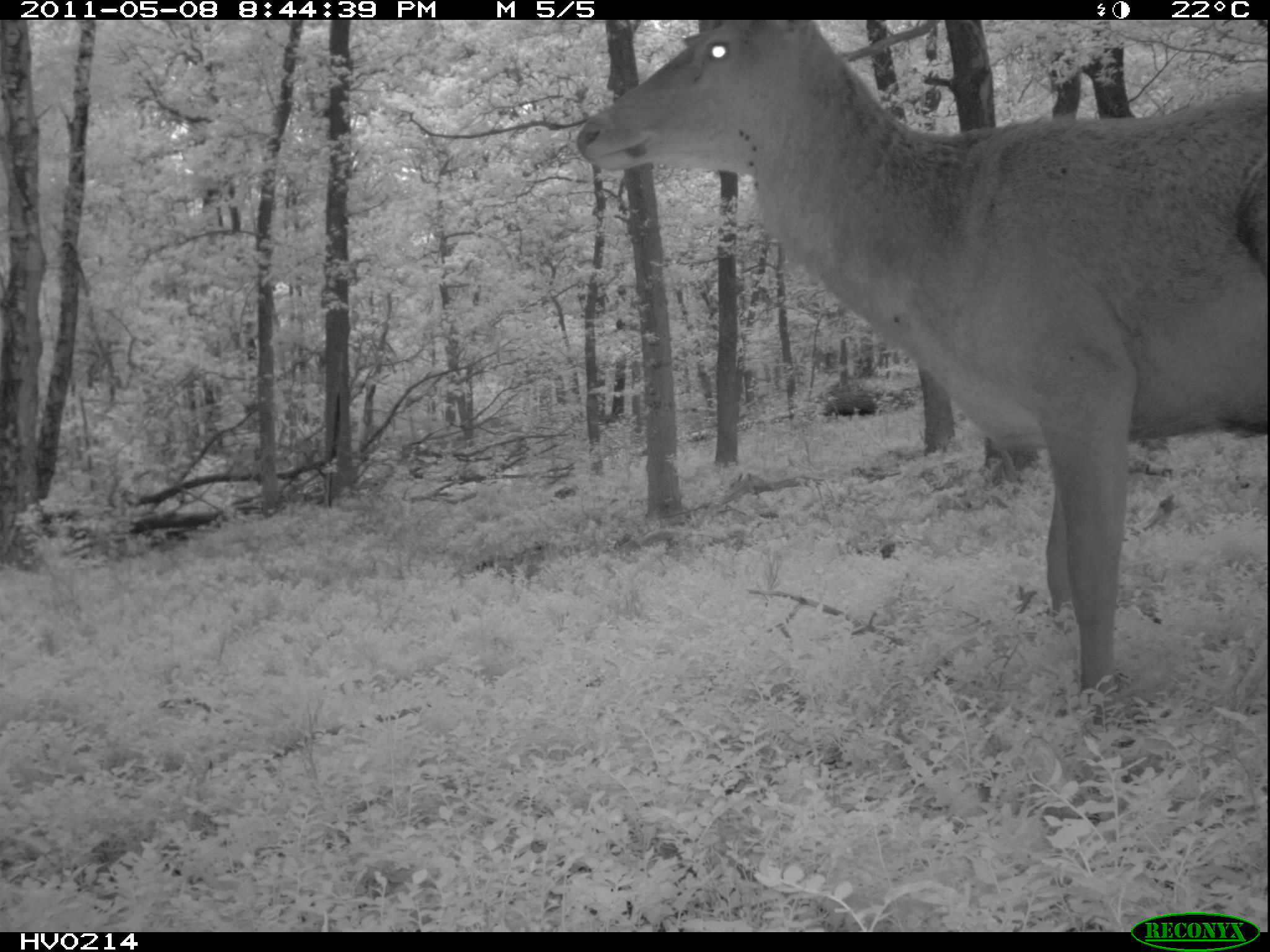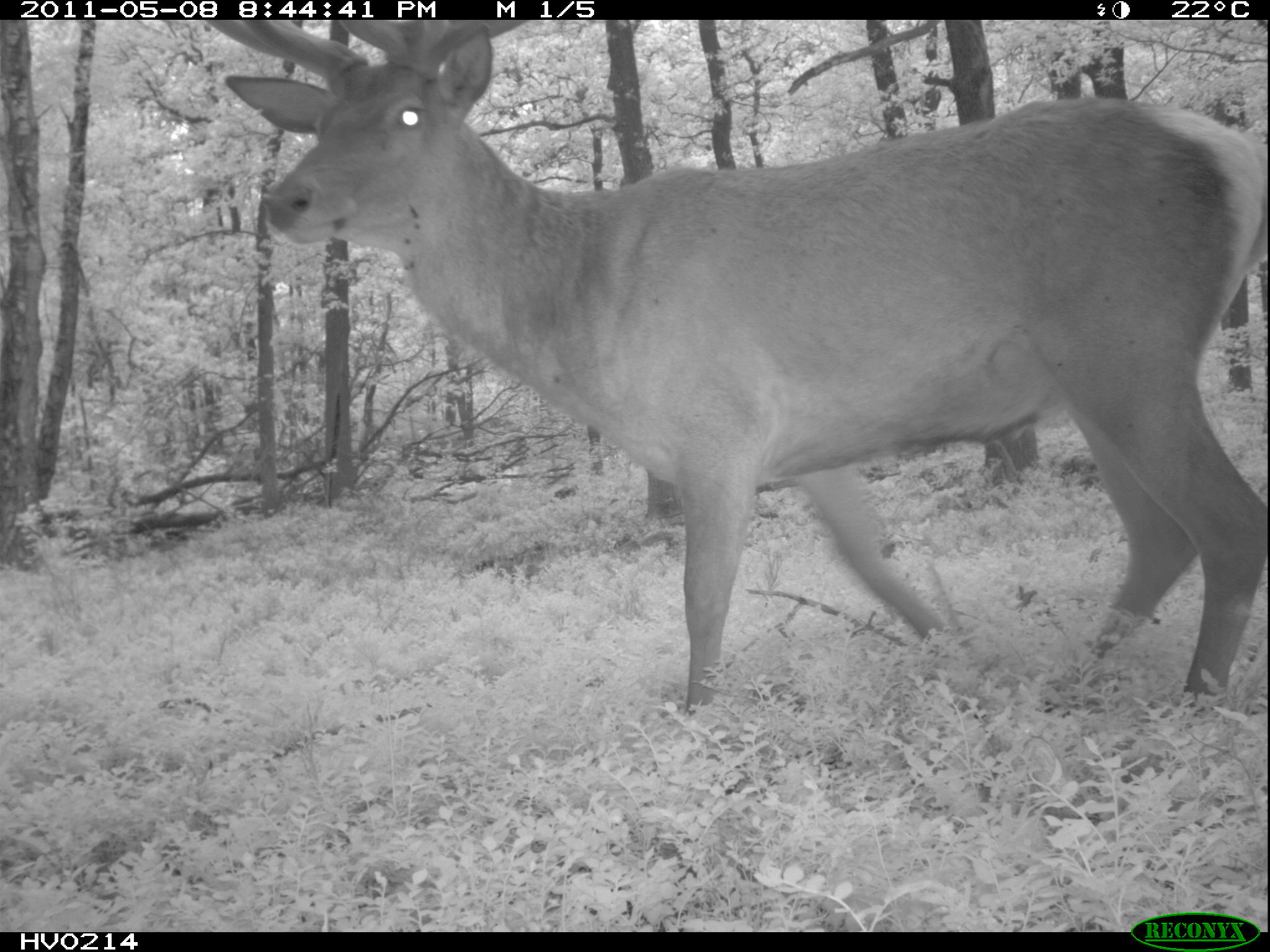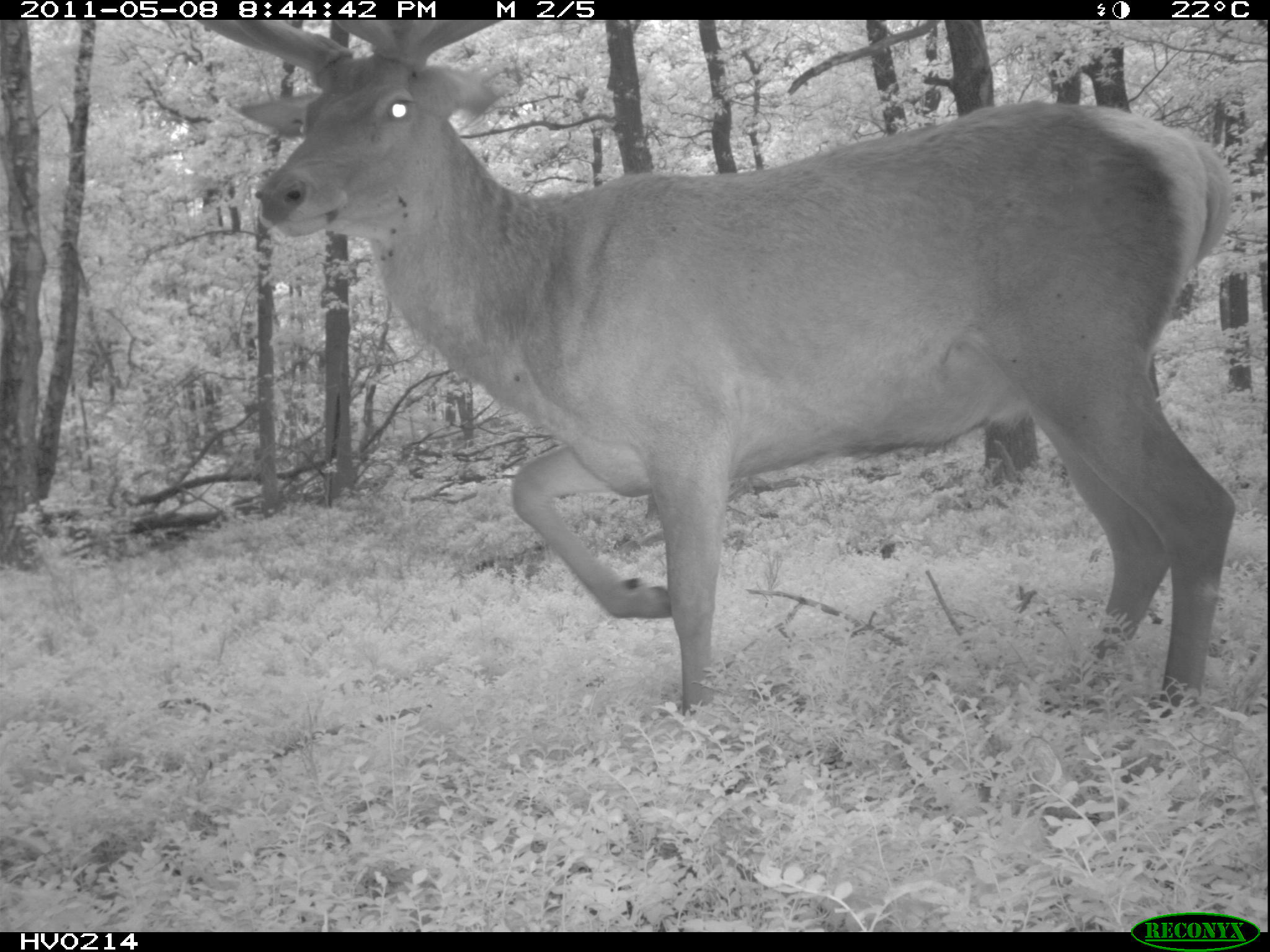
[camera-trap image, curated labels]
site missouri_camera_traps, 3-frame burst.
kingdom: Animalia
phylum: Chordata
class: Mammalia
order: Artiodactyla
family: Cervidae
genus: Cervus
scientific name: Cervus elaphus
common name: red deer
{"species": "red deer (Cervus elaphus)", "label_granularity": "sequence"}